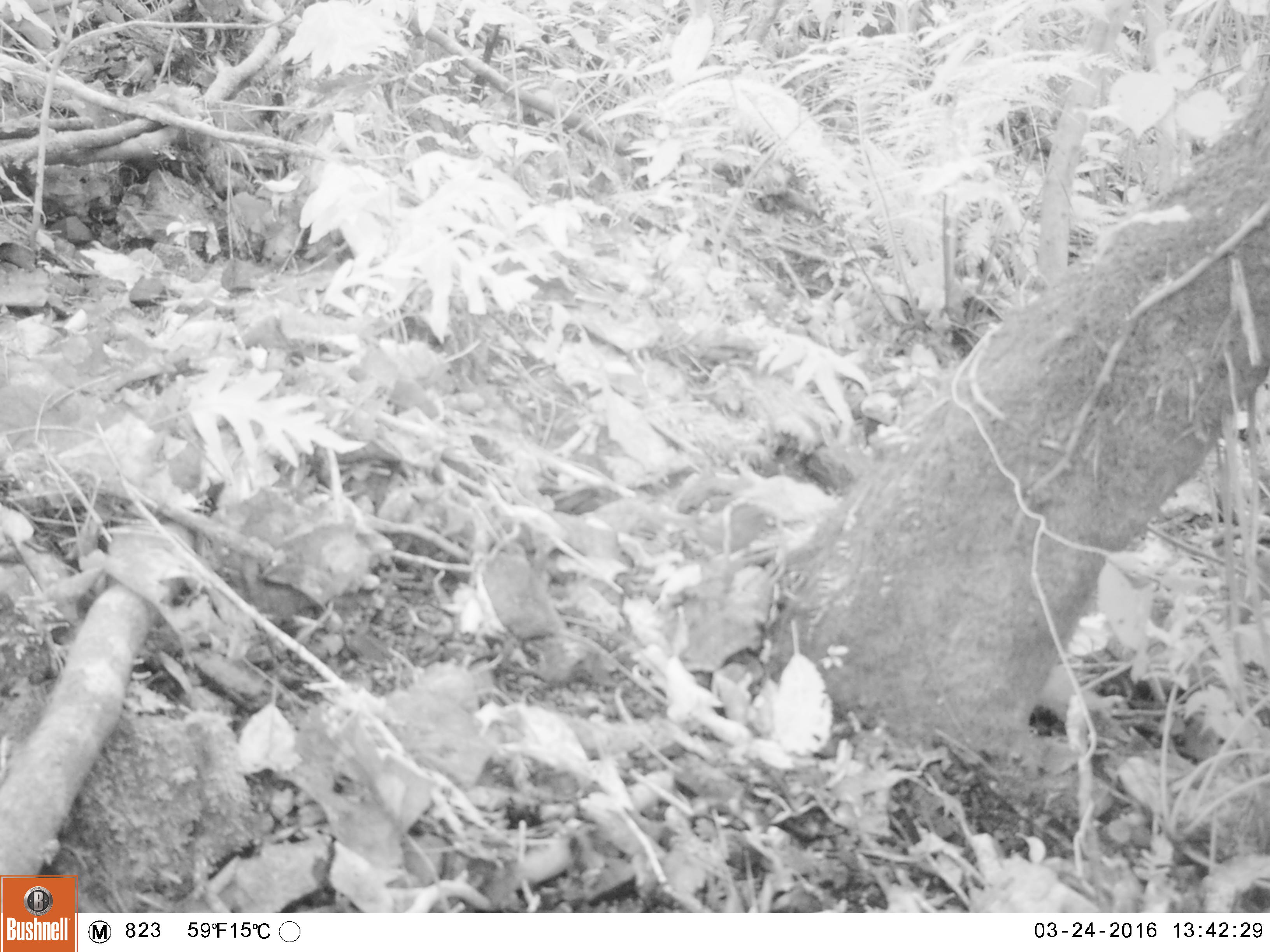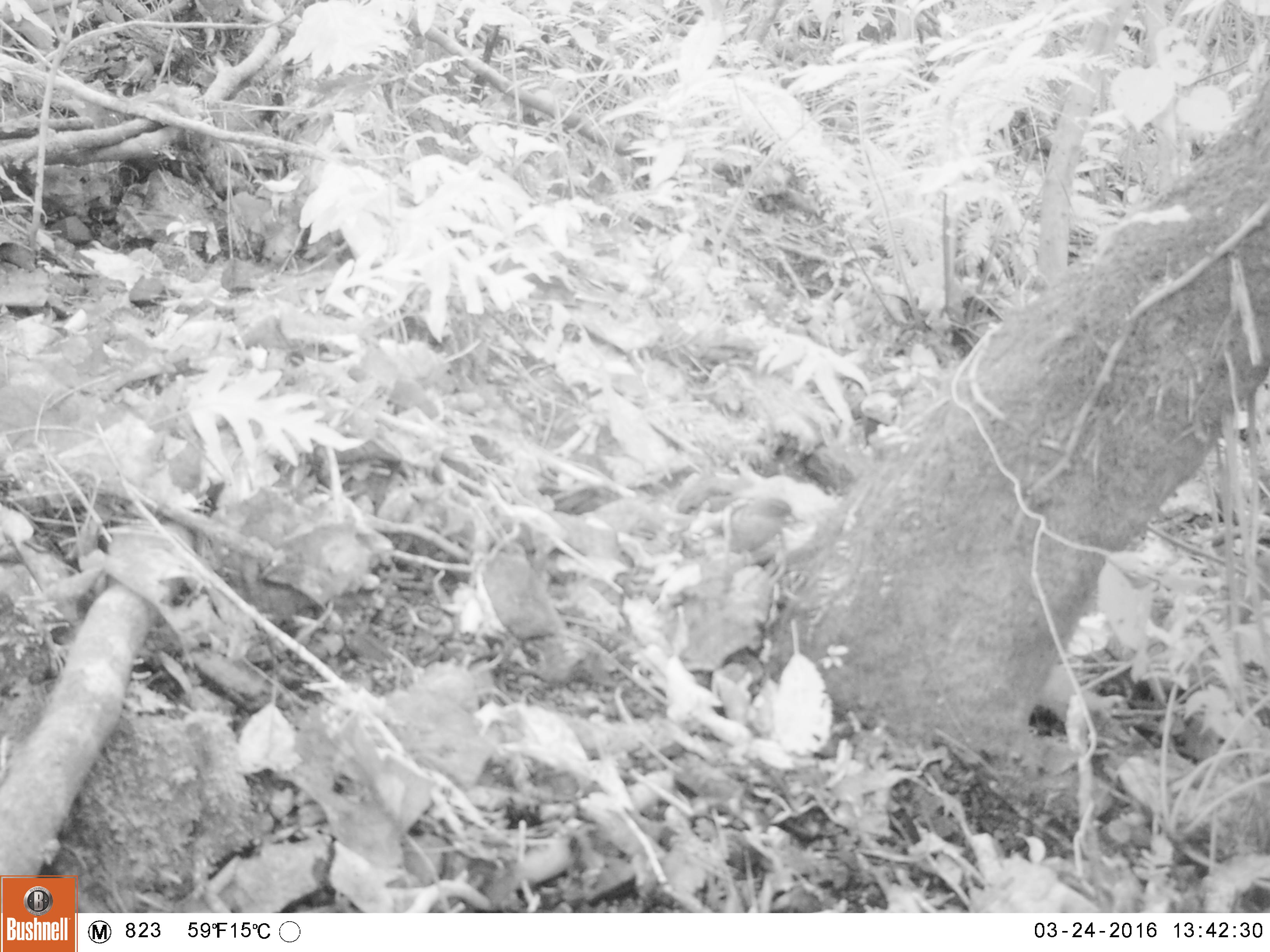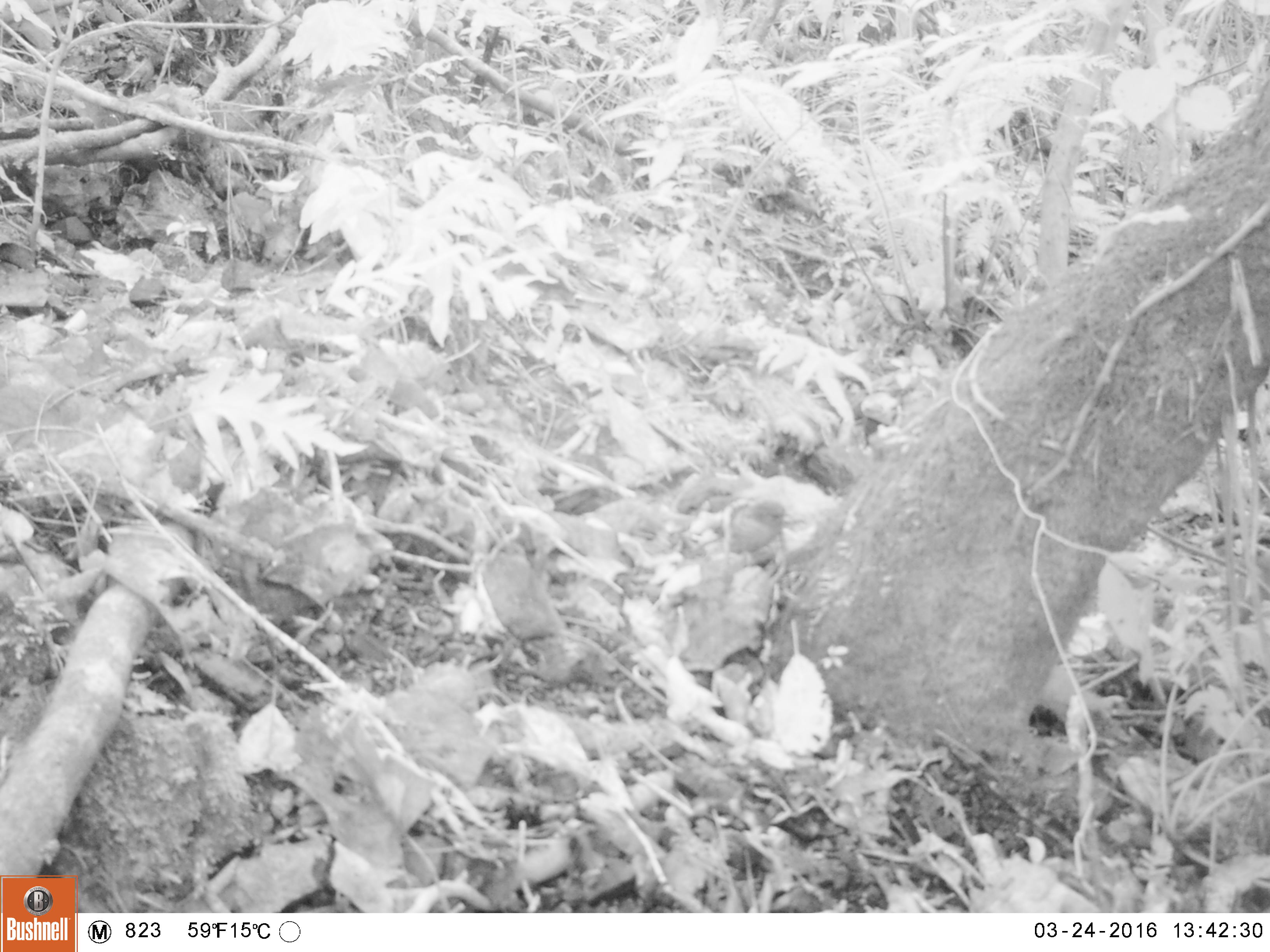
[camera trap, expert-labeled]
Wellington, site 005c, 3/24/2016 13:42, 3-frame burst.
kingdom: Animalia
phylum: Chordata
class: Aves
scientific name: Aves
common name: bird